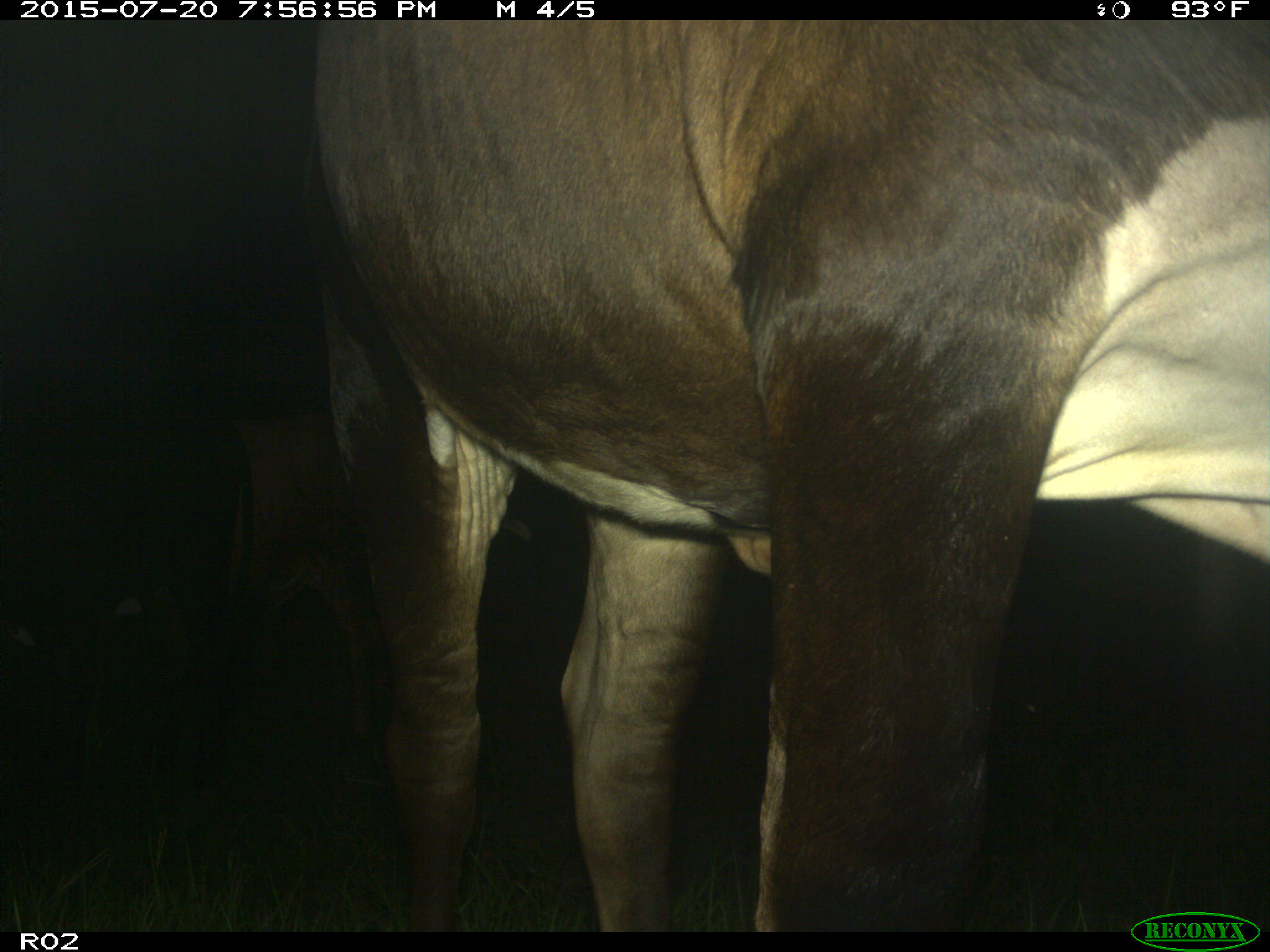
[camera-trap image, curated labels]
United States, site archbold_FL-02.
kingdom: Animalia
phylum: Chordata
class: Mammalia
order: Artiodactyla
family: Bovidae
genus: Bos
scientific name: Bos taurus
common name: domestic cow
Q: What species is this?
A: Bos taurus (domestic cow).